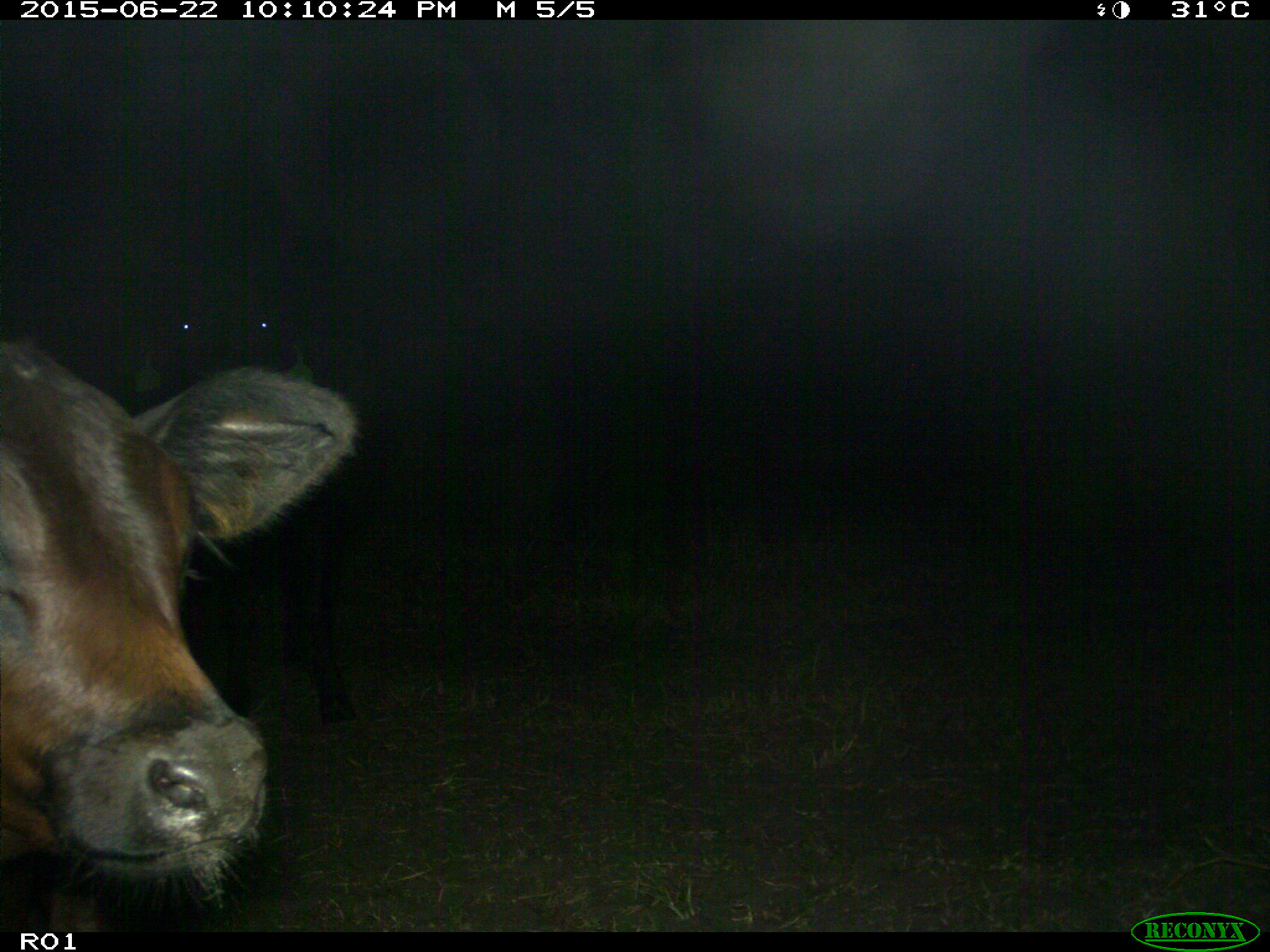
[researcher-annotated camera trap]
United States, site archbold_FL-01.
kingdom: Animalia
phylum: Chordata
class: Mammalia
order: Artiodactyla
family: Bovidae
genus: Bos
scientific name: Bos taurus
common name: domestic cow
Bos taurus (domestic cow).